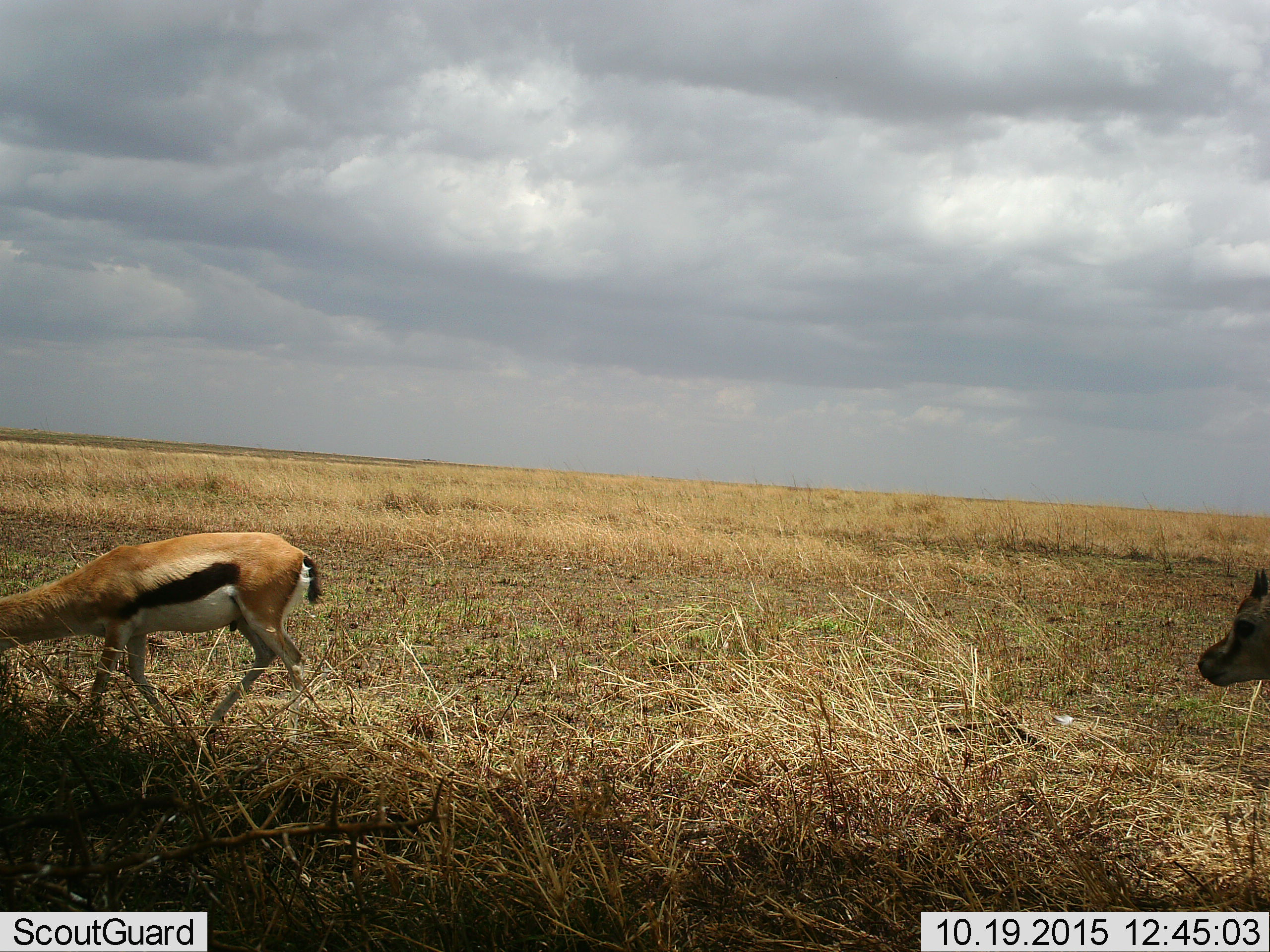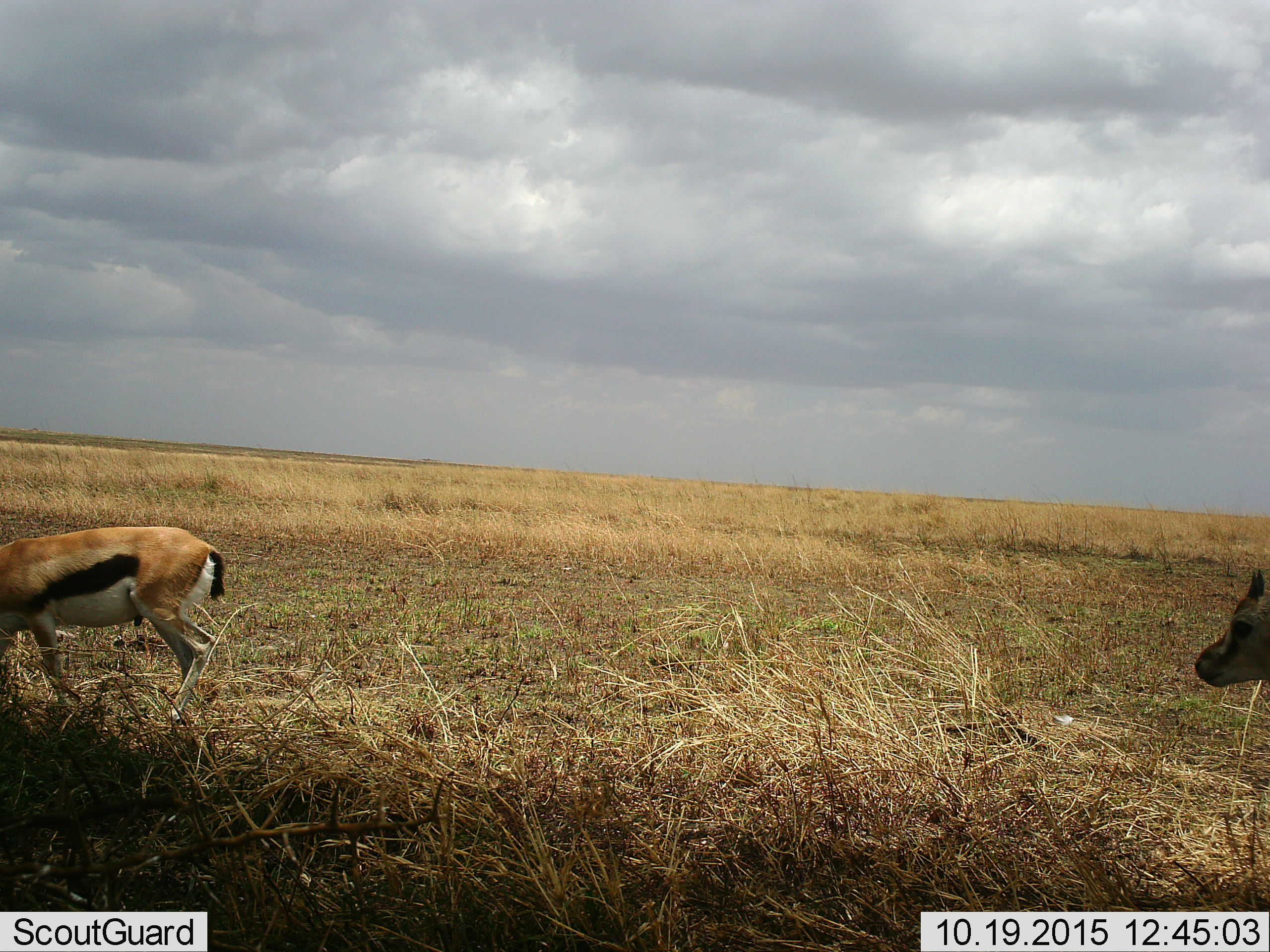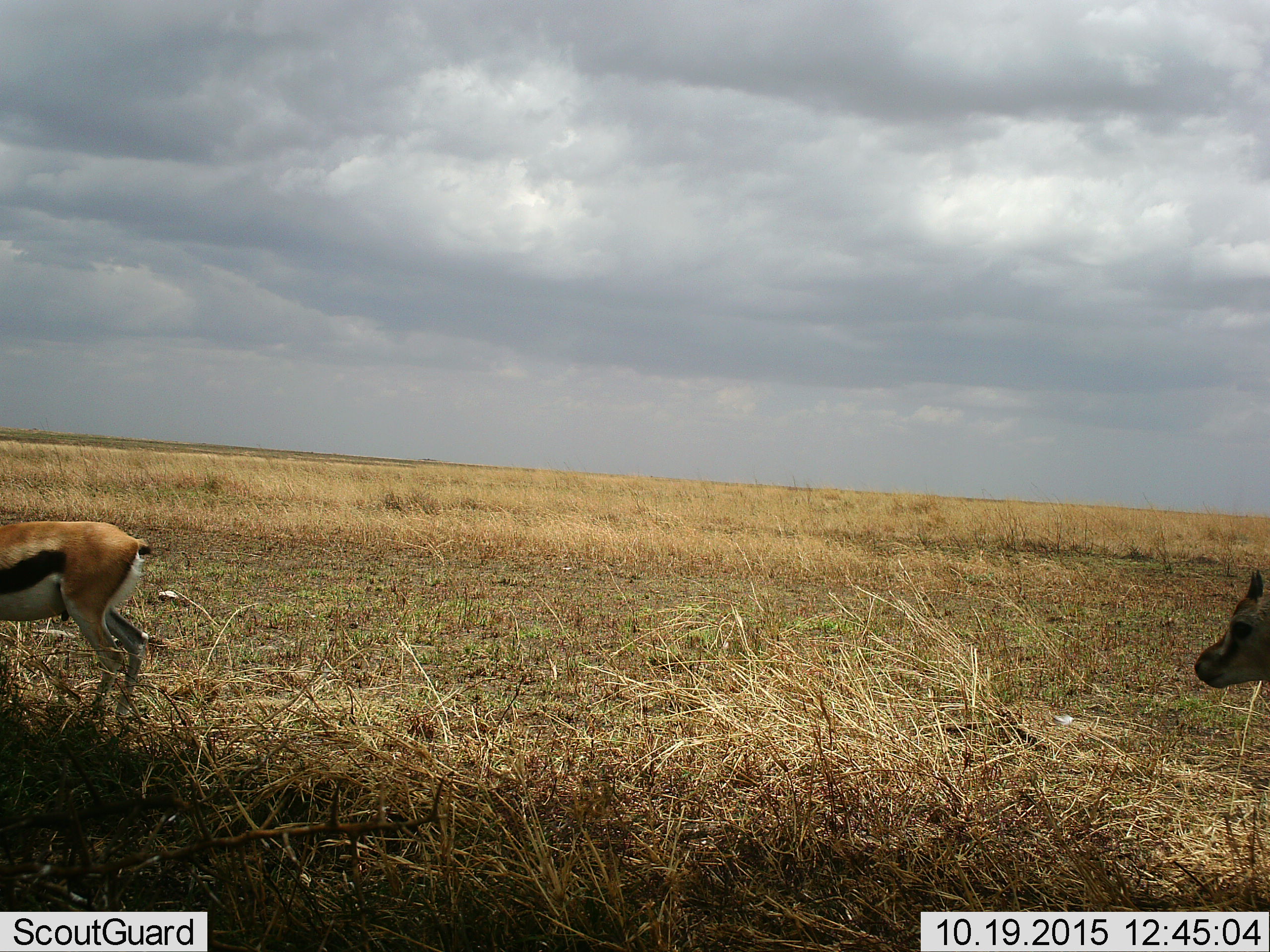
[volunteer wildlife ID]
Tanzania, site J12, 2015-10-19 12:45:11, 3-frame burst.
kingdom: Animalia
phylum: Chordata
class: Mammalia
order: Artiodactyla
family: Bovidae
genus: Eudorcas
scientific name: Eudorcas thomsonii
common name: thomson's gazelle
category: gazellethomsons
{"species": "gazellethomsons (thomson's gazelle) (Eudorcas thomsonii)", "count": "2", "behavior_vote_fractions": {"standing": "67%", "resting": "0%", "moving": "78%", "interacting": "0%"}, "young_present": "11%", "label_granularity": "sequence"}